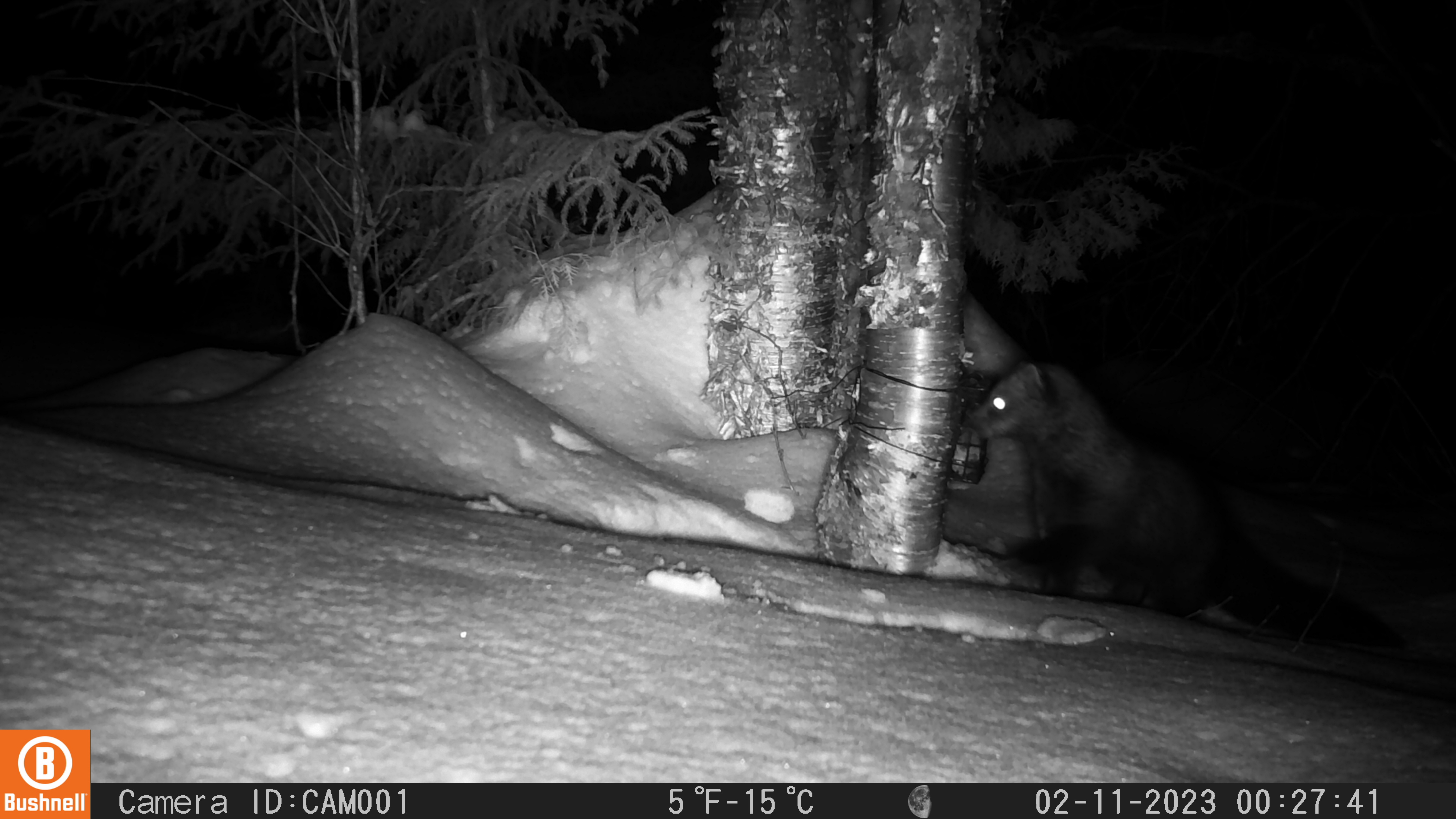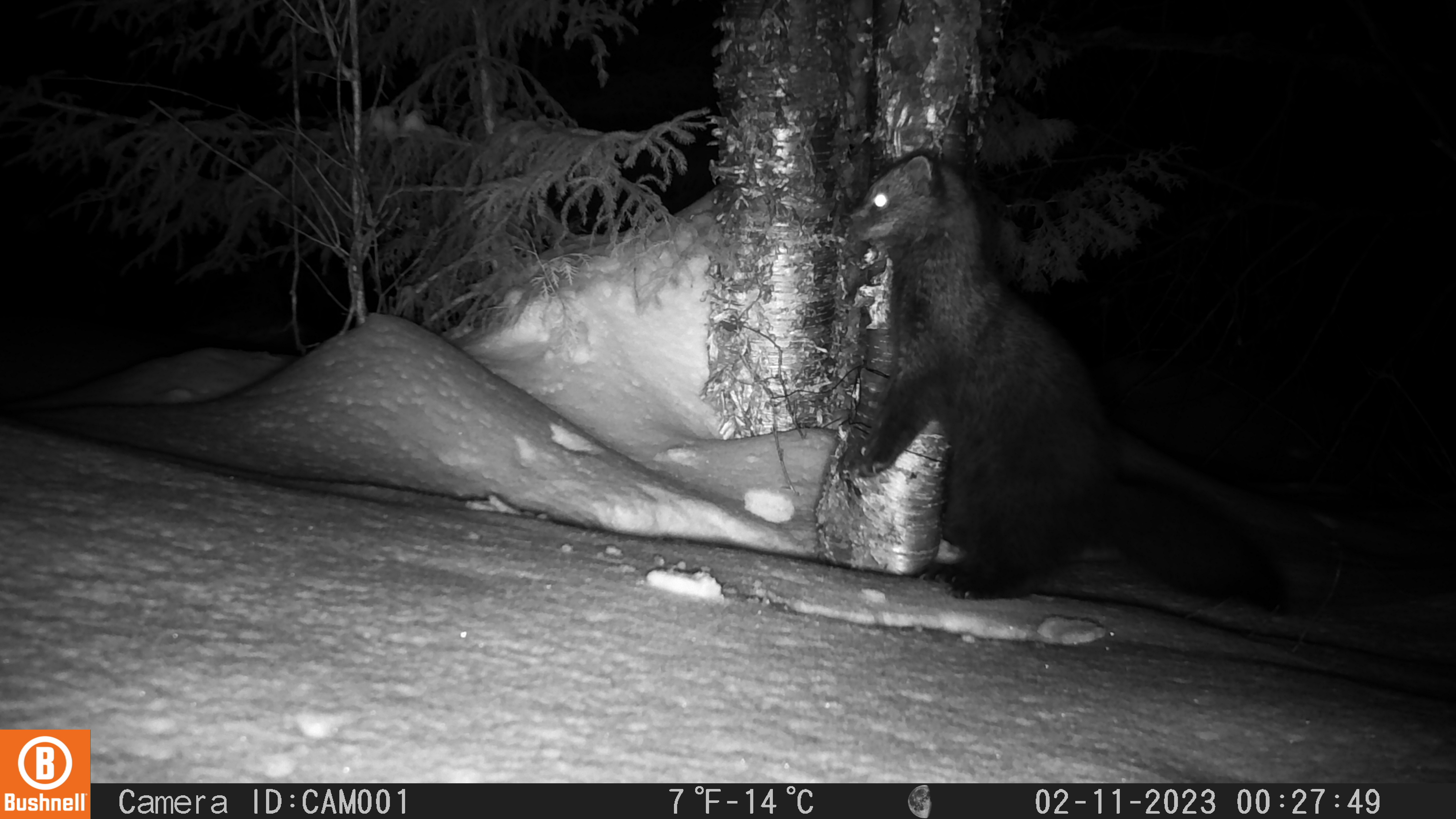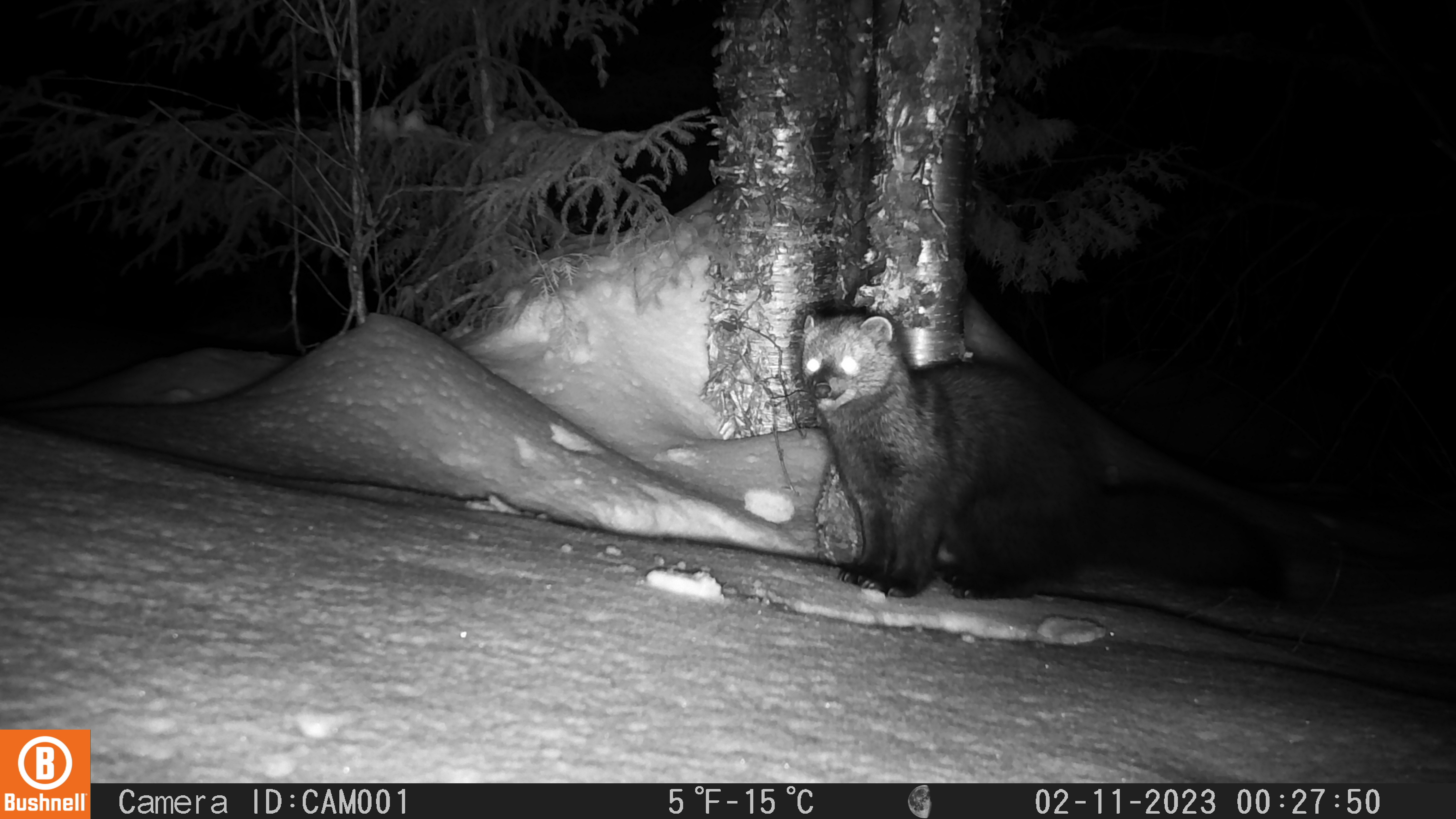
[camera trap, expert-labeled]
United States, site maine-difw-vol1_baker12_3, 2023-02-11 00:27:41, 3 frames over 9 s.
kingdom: Animalia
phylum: Chordata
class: Mammalia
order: Carnivora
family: Mustelidae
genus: Pekania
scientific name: Pekania pennanti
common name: fisher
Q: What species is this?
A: Fisher (Pekania pennanti).